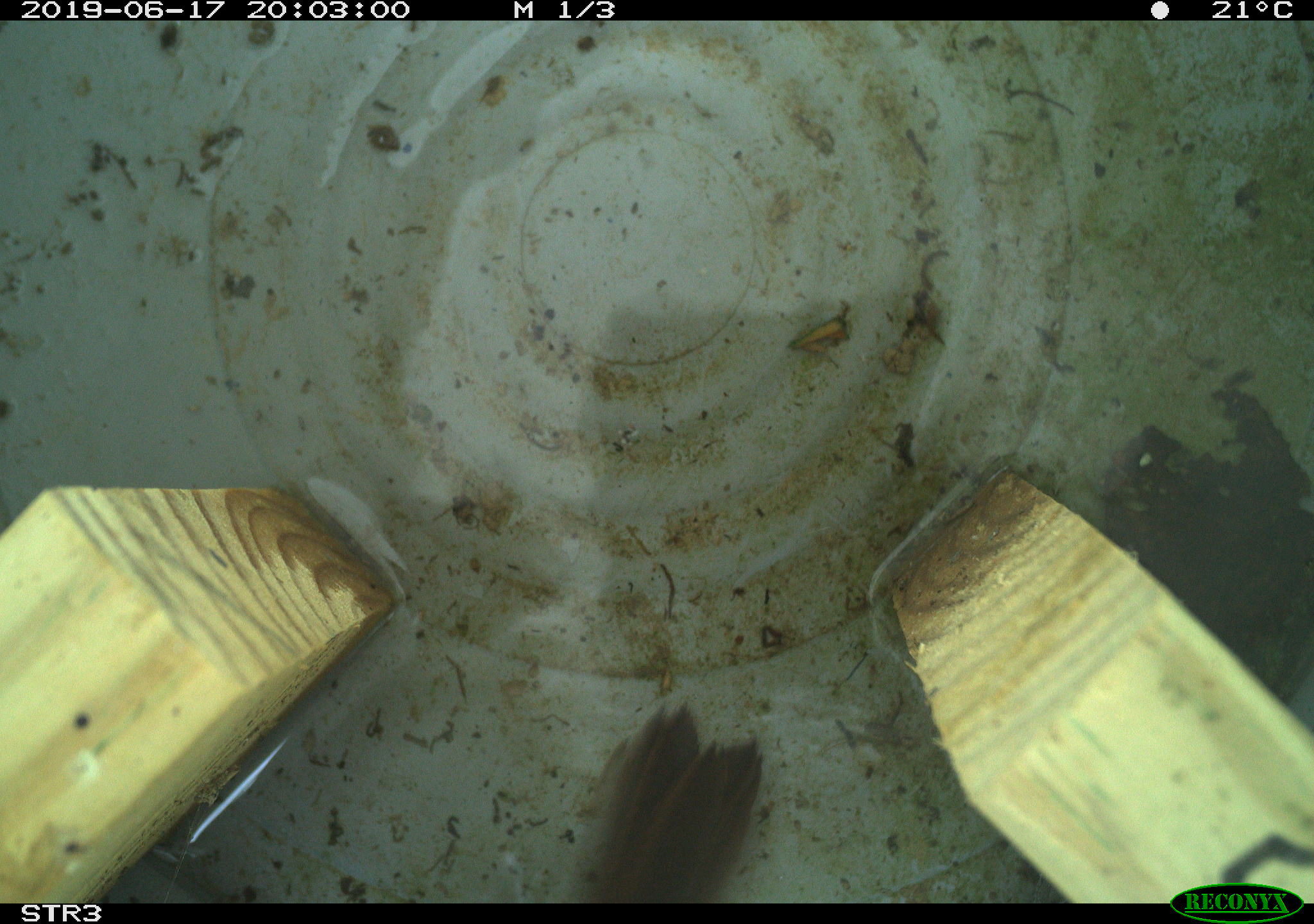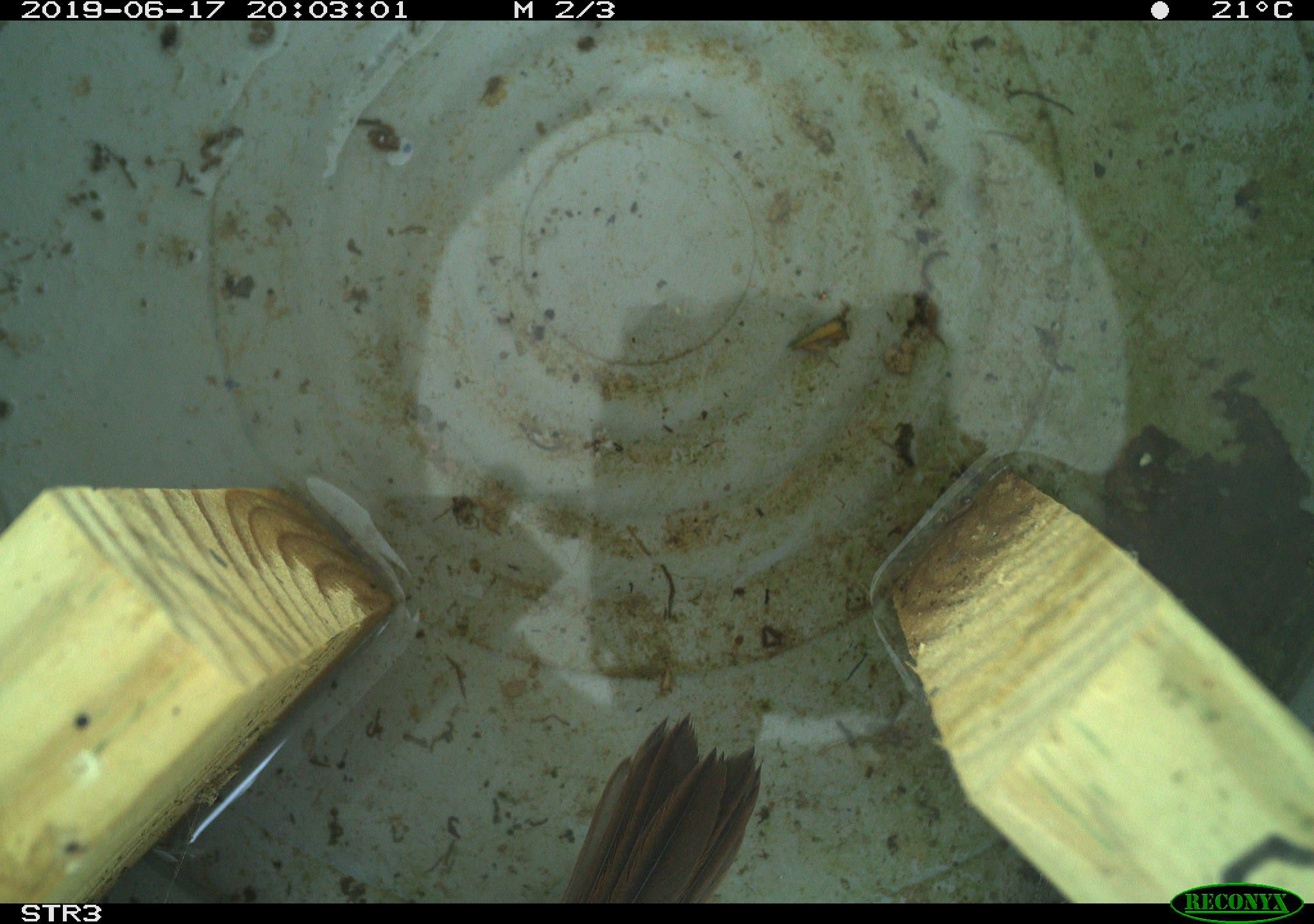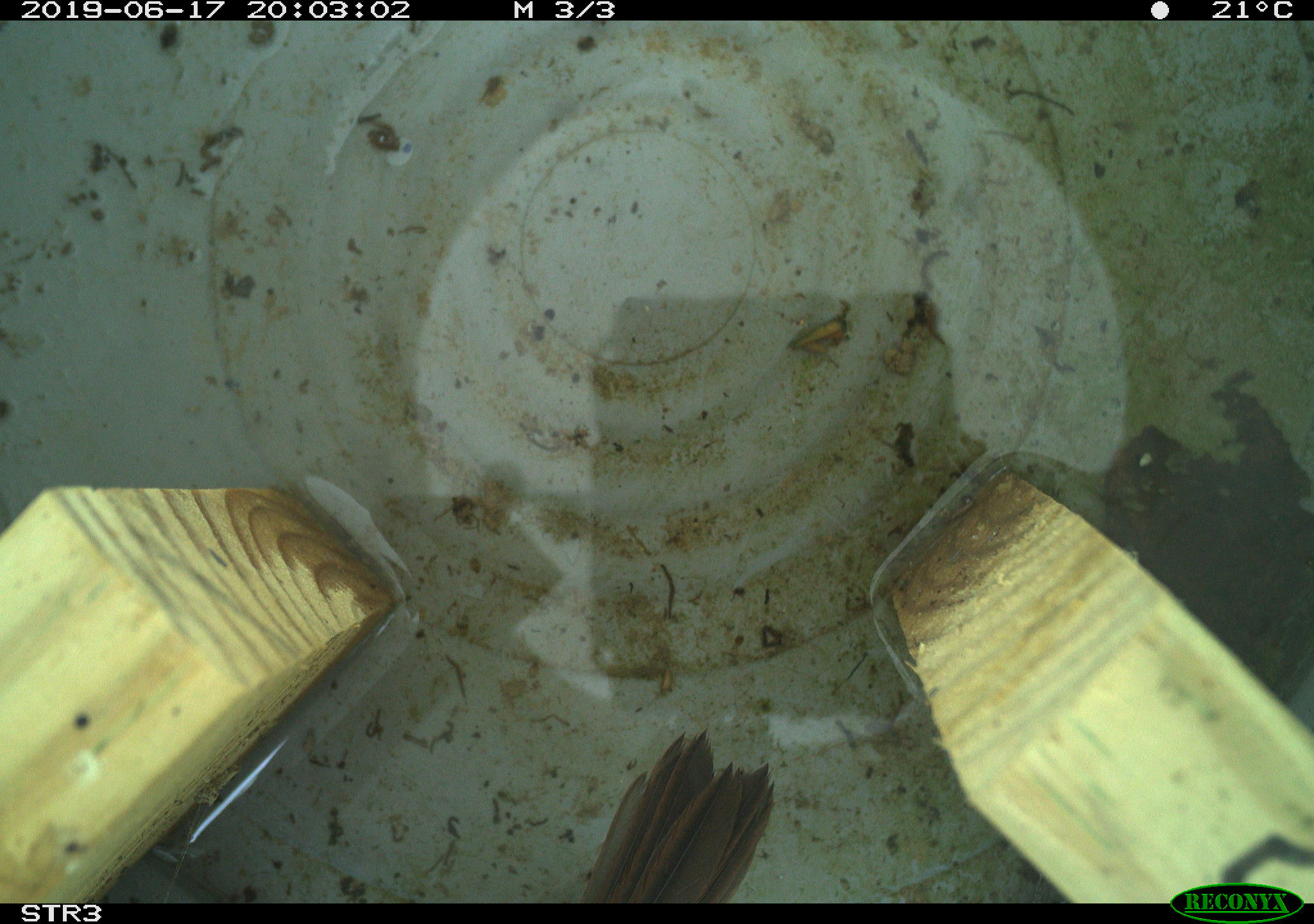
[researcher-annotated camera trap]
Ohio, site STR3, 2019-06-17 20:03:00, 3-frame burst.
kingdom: Animalia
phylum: Chordata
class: Aves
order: Passeriformes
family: Passerellidae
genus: Melospiza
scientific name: Melospiza melodia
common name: song sparrow